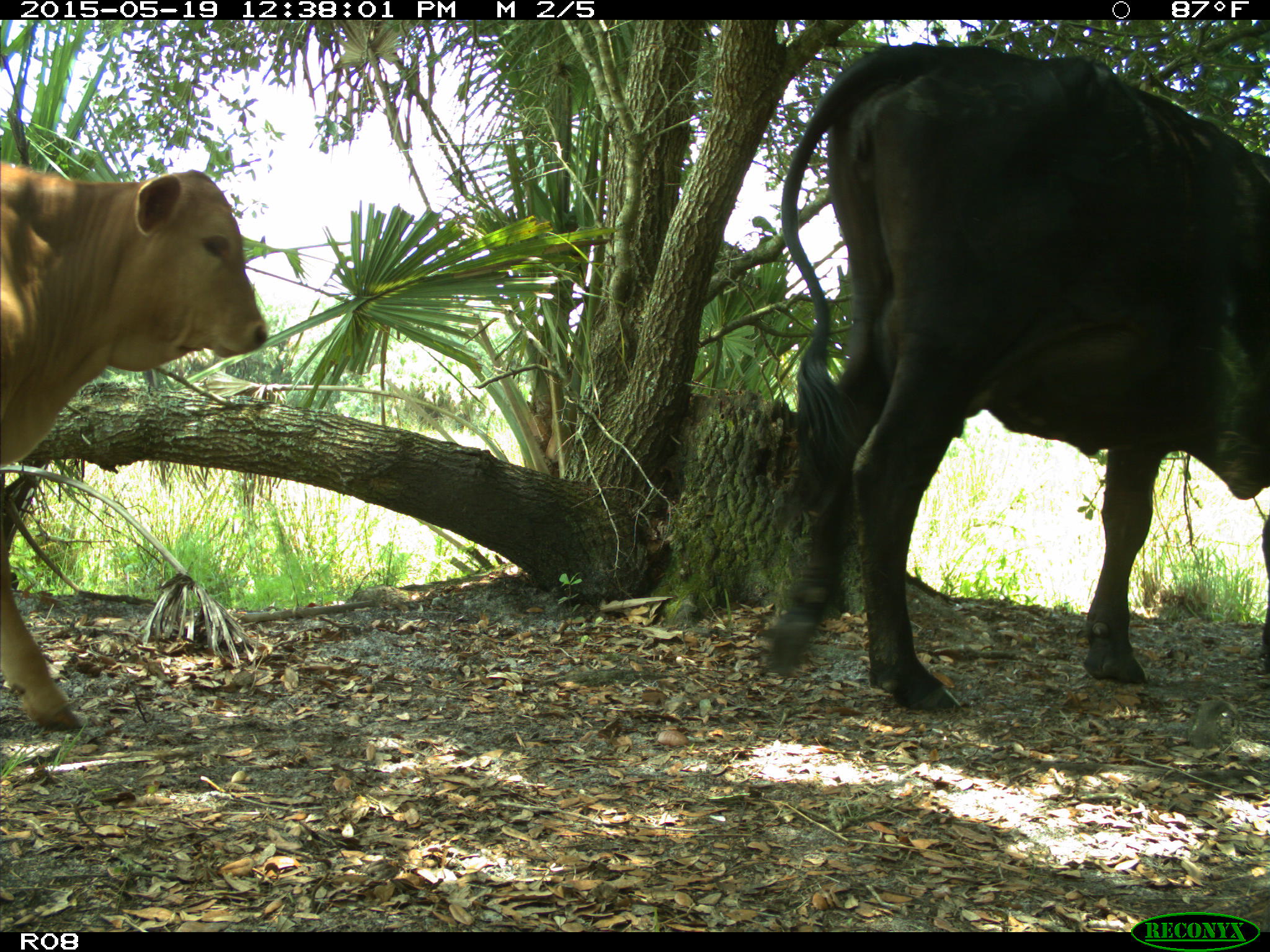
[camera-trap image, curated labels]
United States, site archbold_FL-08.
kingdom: Animalia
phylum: Chordata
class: Mammalia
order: Artiodactyla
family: Bovidae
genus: Bos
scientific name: Bos taurus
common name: domestic cow